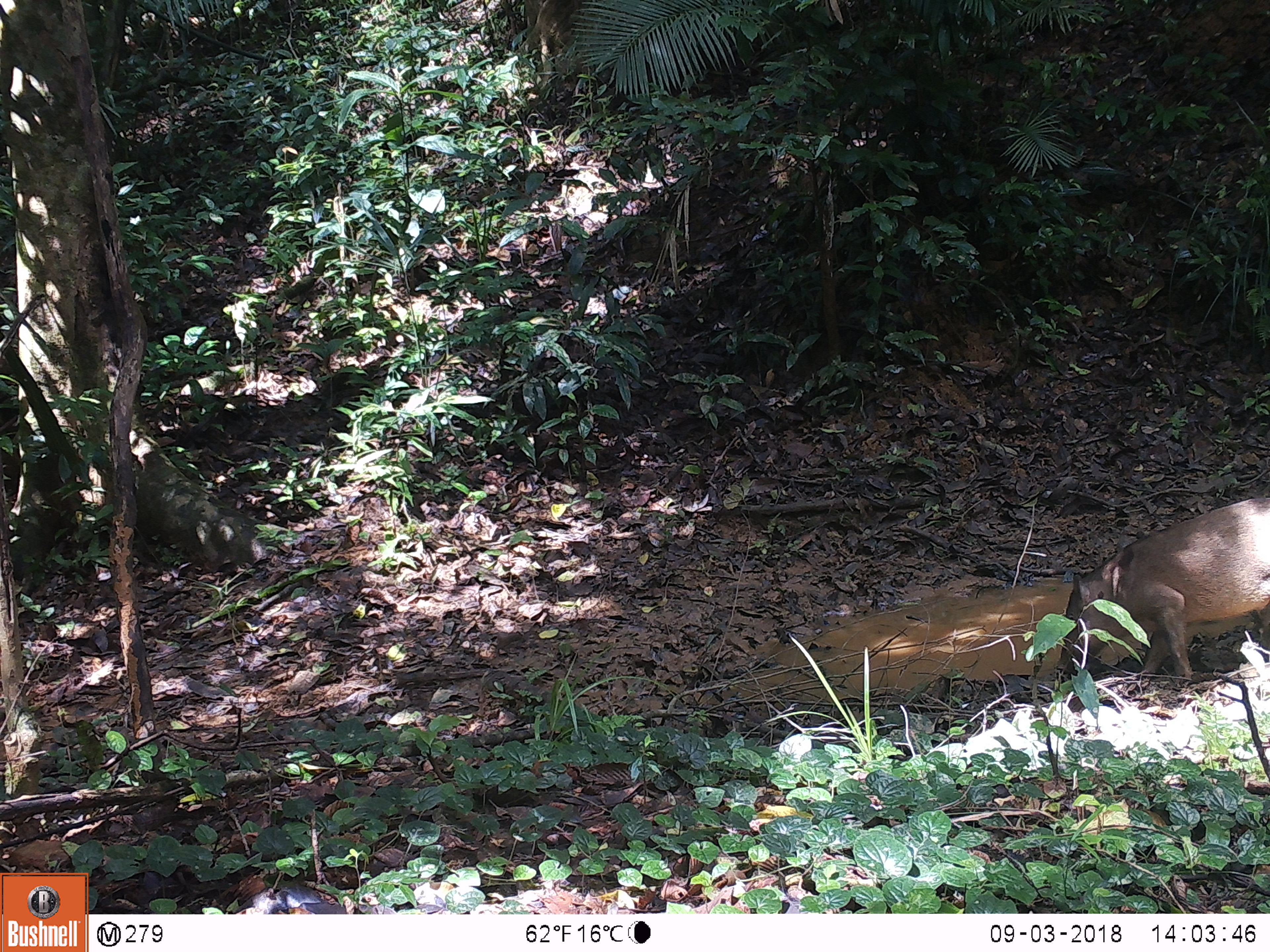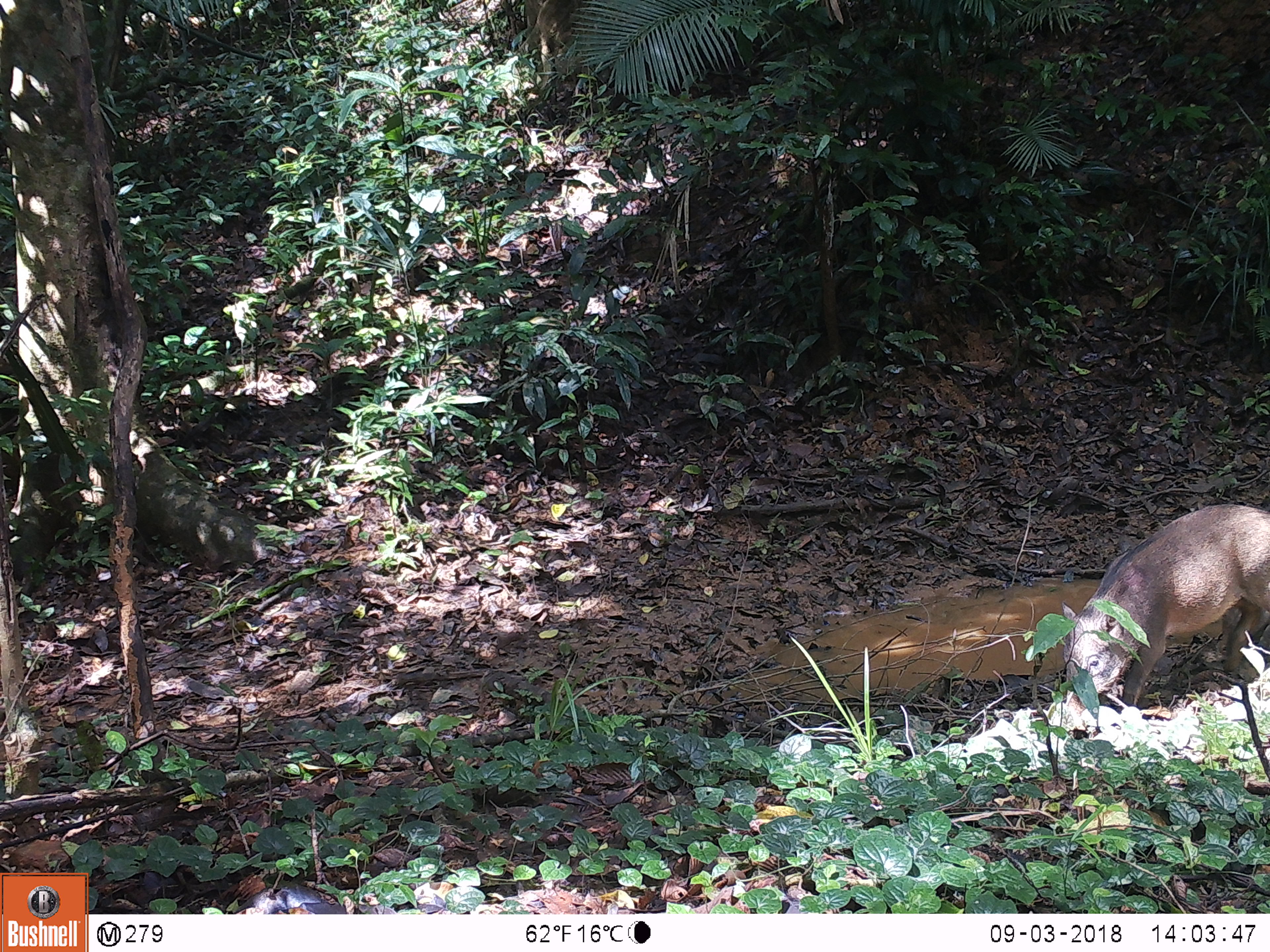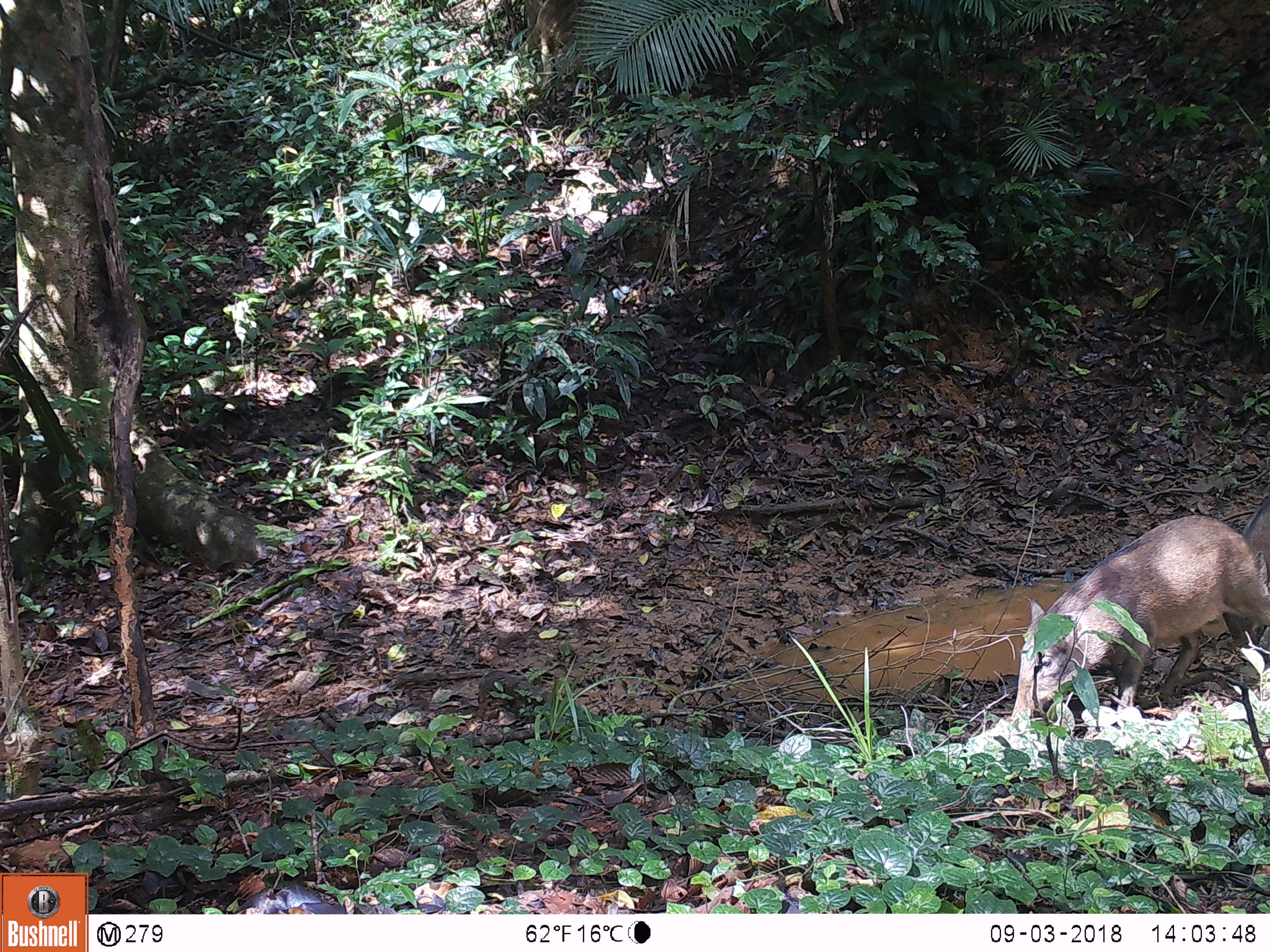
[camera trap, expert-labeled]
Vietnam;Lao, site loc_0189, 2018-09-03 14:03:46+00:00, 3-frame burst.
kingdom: Animalia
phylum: Chordata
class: Mammalia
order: Artiodactyla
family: Suidae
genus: Sus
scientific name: Sus scrofa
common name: eurasian wild pig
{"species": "eurasian wild pig (Sus scrofa)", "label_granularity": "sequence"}